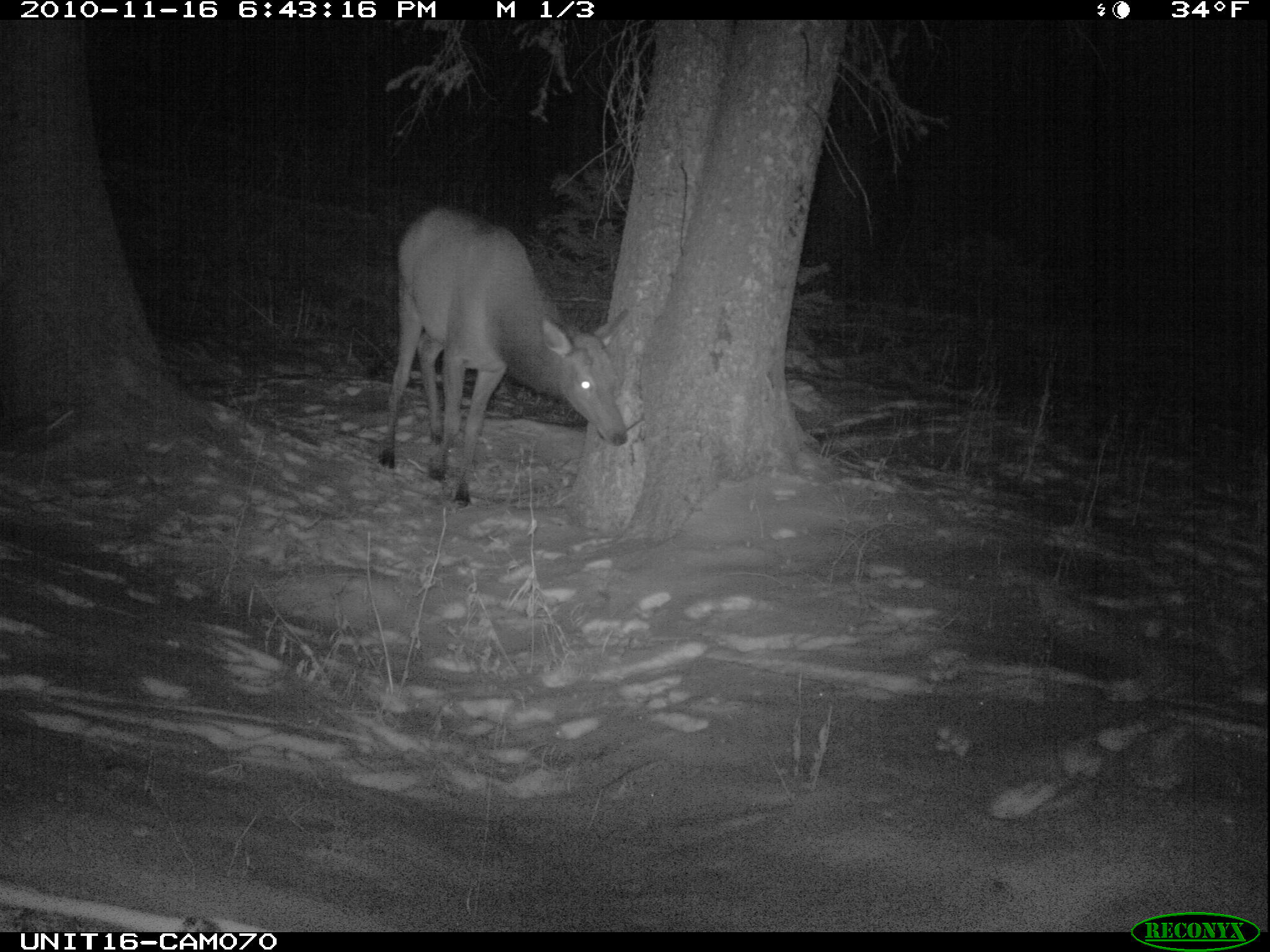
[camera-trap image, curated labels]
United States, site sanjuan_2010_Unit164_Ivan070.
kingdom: Animalia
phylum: Chordata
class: Mammalia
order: Artiodactyla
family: Cervidae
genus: Cervus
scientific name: Cervus elaphus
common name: red deer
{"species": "Cervus elaphus (red deer)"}